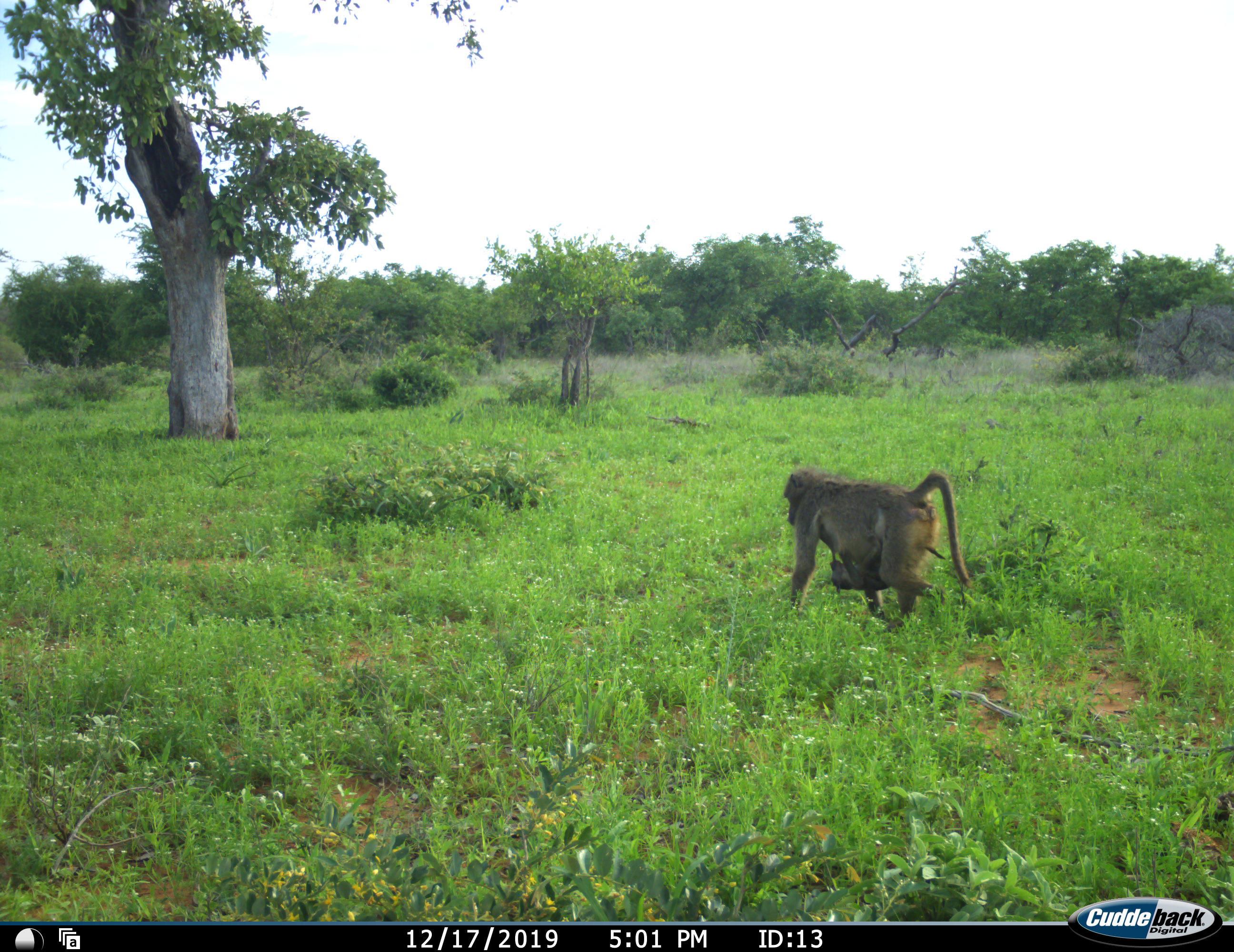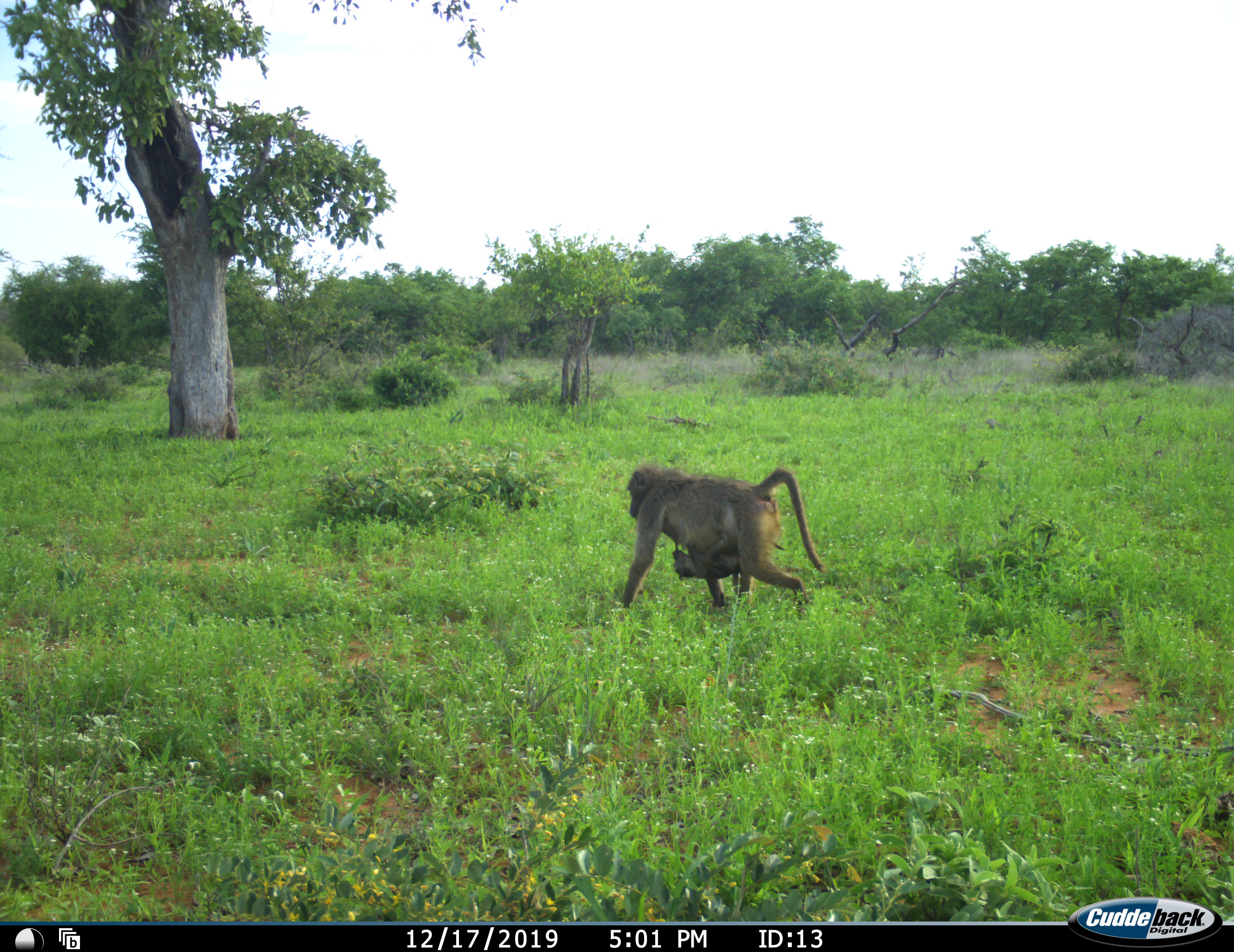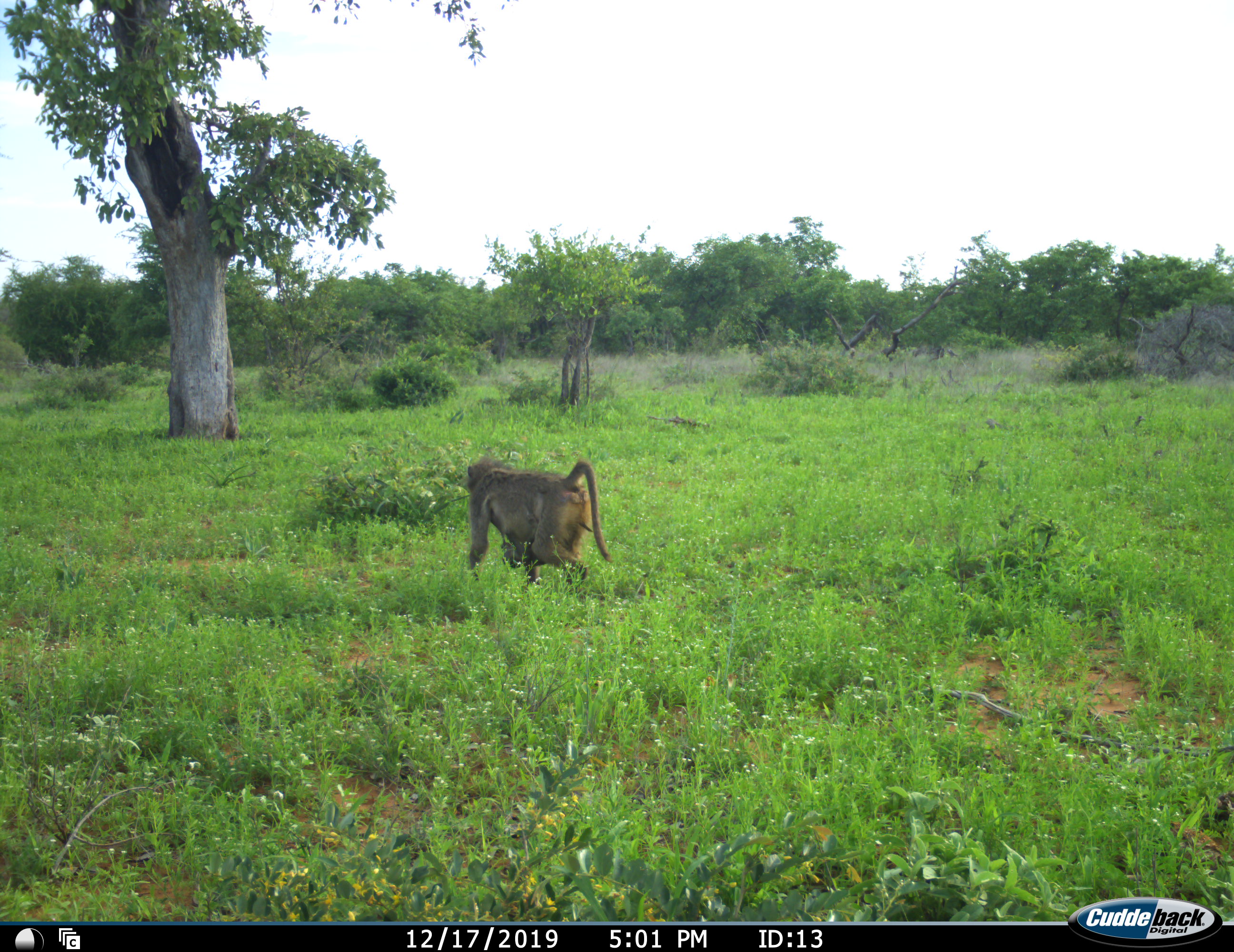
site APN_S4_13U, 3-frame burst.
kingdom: Animalia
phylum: Chordata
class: Mammalia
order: Primates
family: Cercopithecidae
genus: Papio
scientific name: Papio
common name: baboon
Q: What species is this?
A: Baboon (Papio).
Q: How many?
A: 2.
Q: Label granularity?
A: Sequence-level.